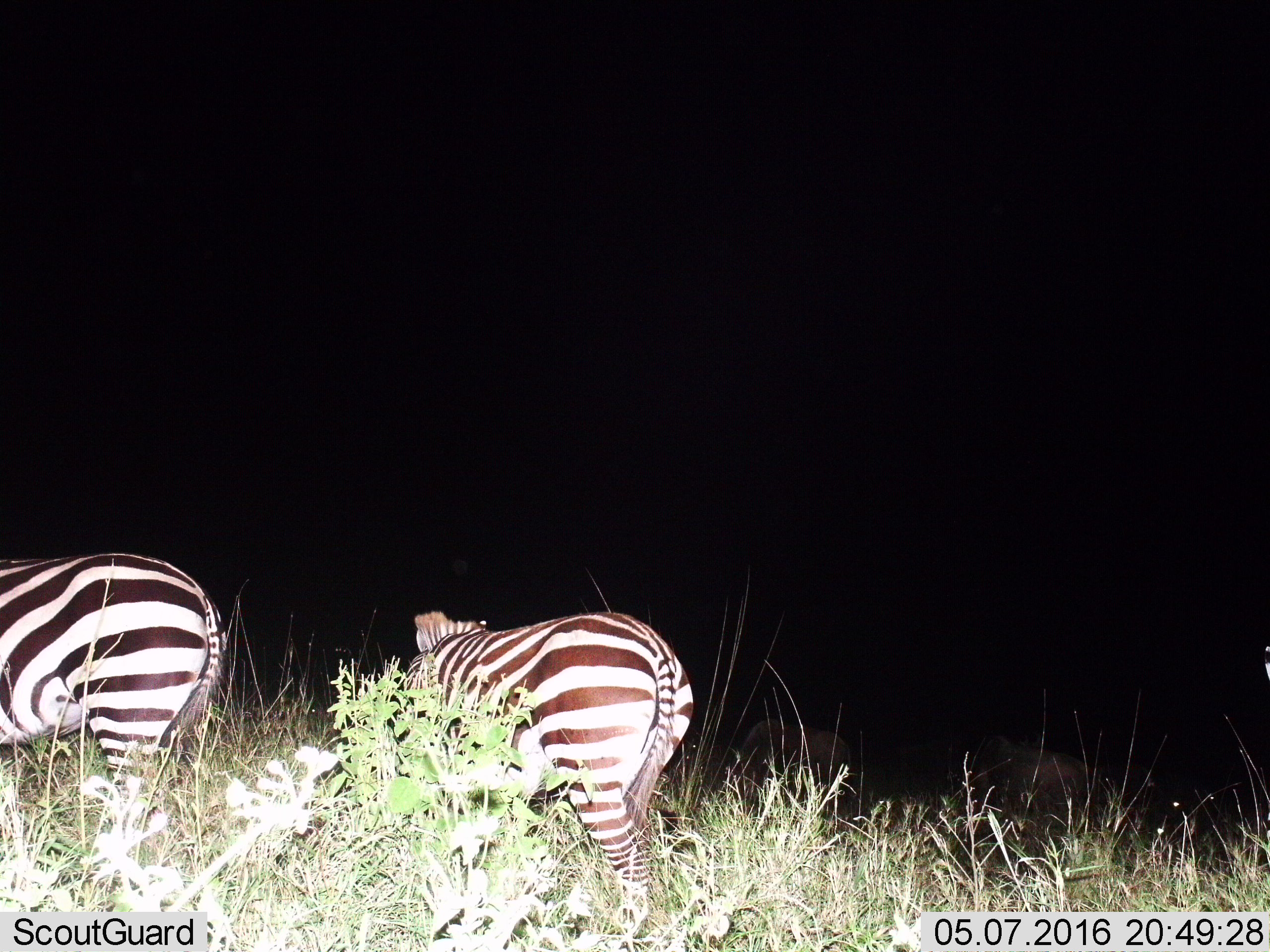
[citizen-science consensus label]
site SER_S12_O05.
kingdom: Animalia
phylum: Chordata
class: Mammalia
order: Perissodactyla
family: Equidae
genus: Equus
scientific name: Equus quagga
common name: plains zebra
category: zebraplains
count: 2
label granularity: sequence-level